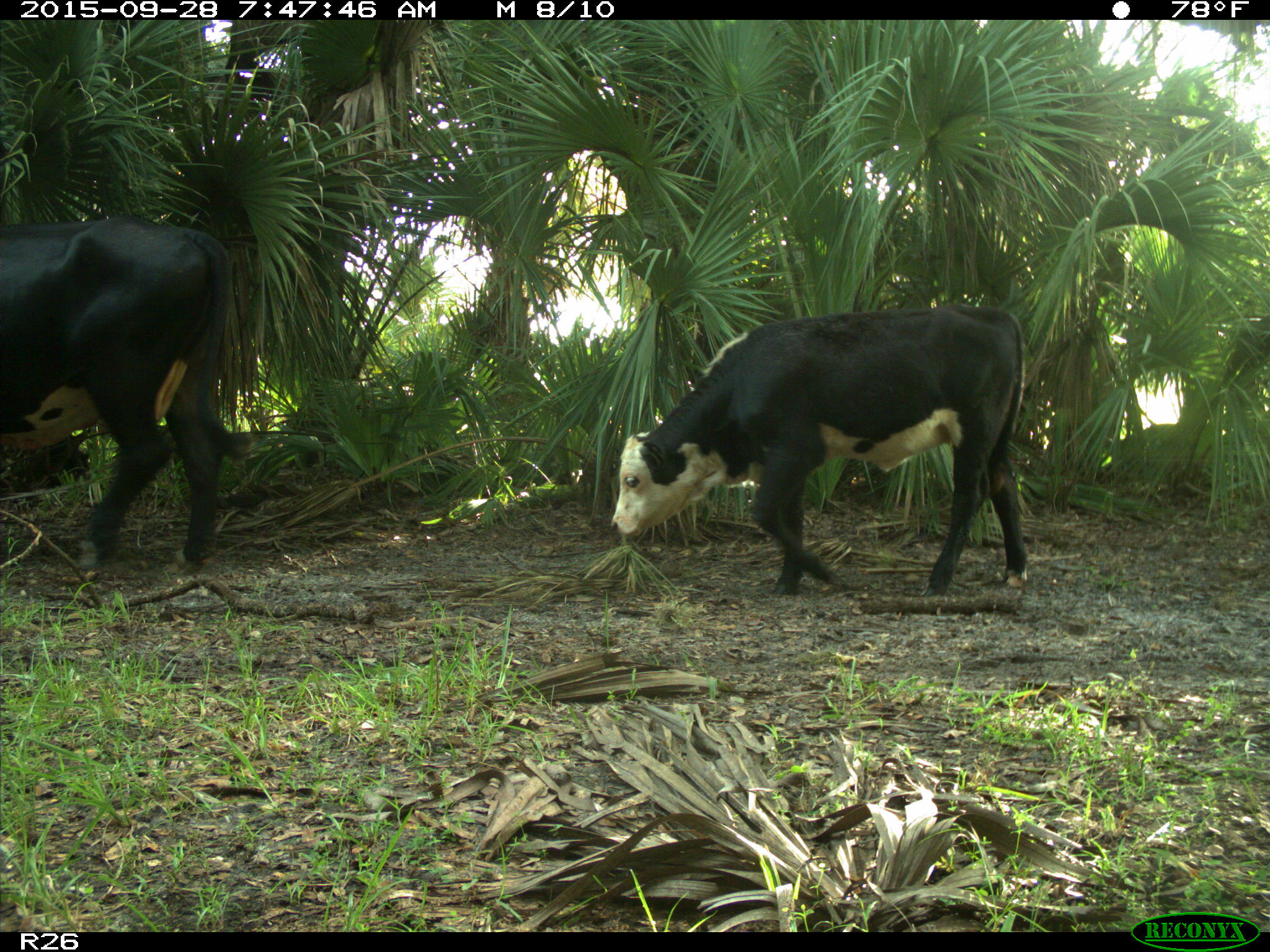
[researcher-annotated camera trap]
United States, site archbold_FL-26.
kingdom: Animalia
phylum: Chordata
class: Mammalia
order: Artiodactyla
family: Bovidae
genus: Bos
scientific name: Bos taurus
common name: domestic cow